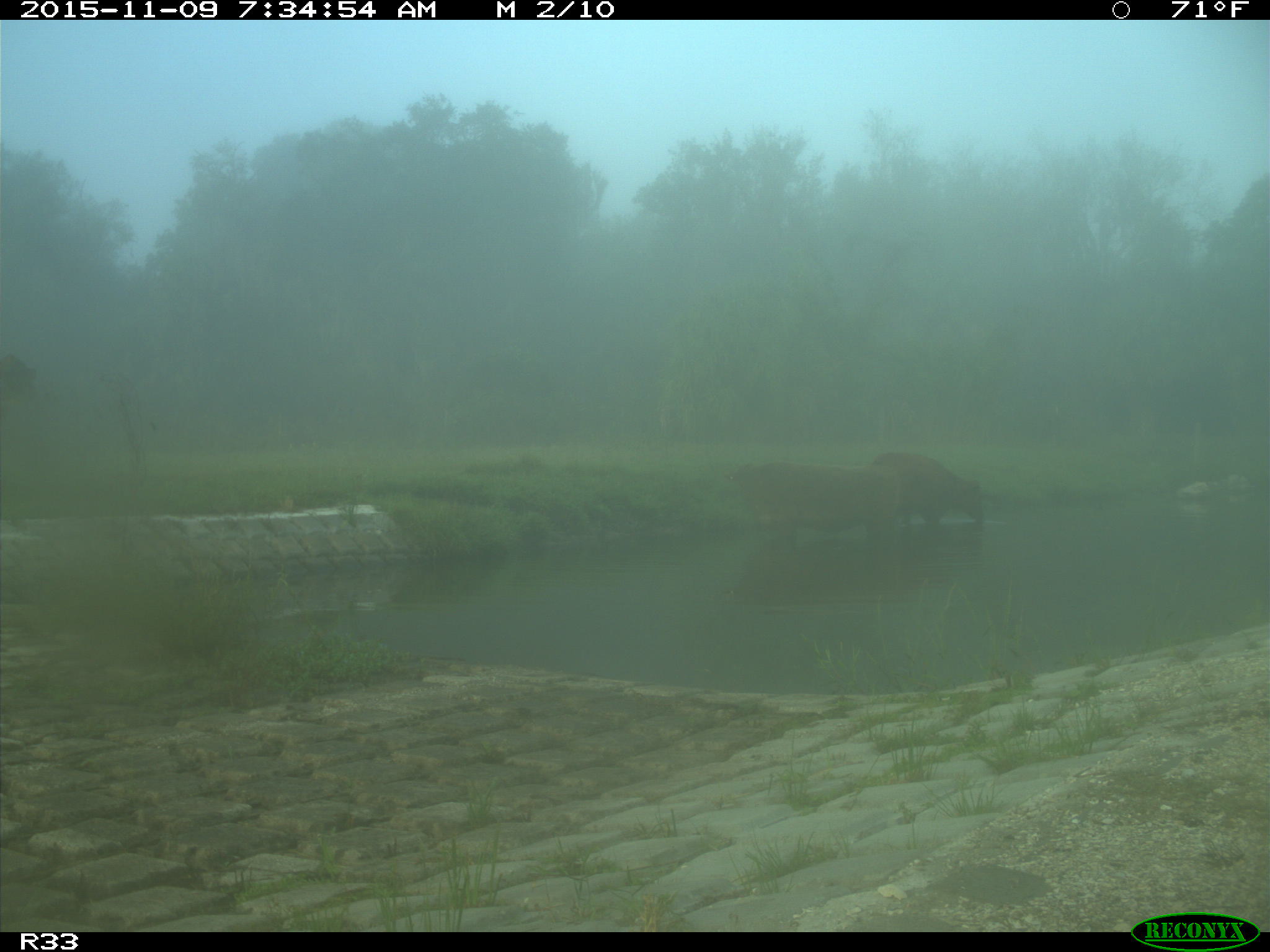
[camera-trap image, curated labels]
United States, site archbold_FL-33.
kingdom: Animalia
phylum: Chordata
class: Mammalia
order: Artiodactyla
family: Bovidae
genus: Bos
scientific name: Bos taurus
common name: domestic cow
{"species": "Bos taurus (domestic cow)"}